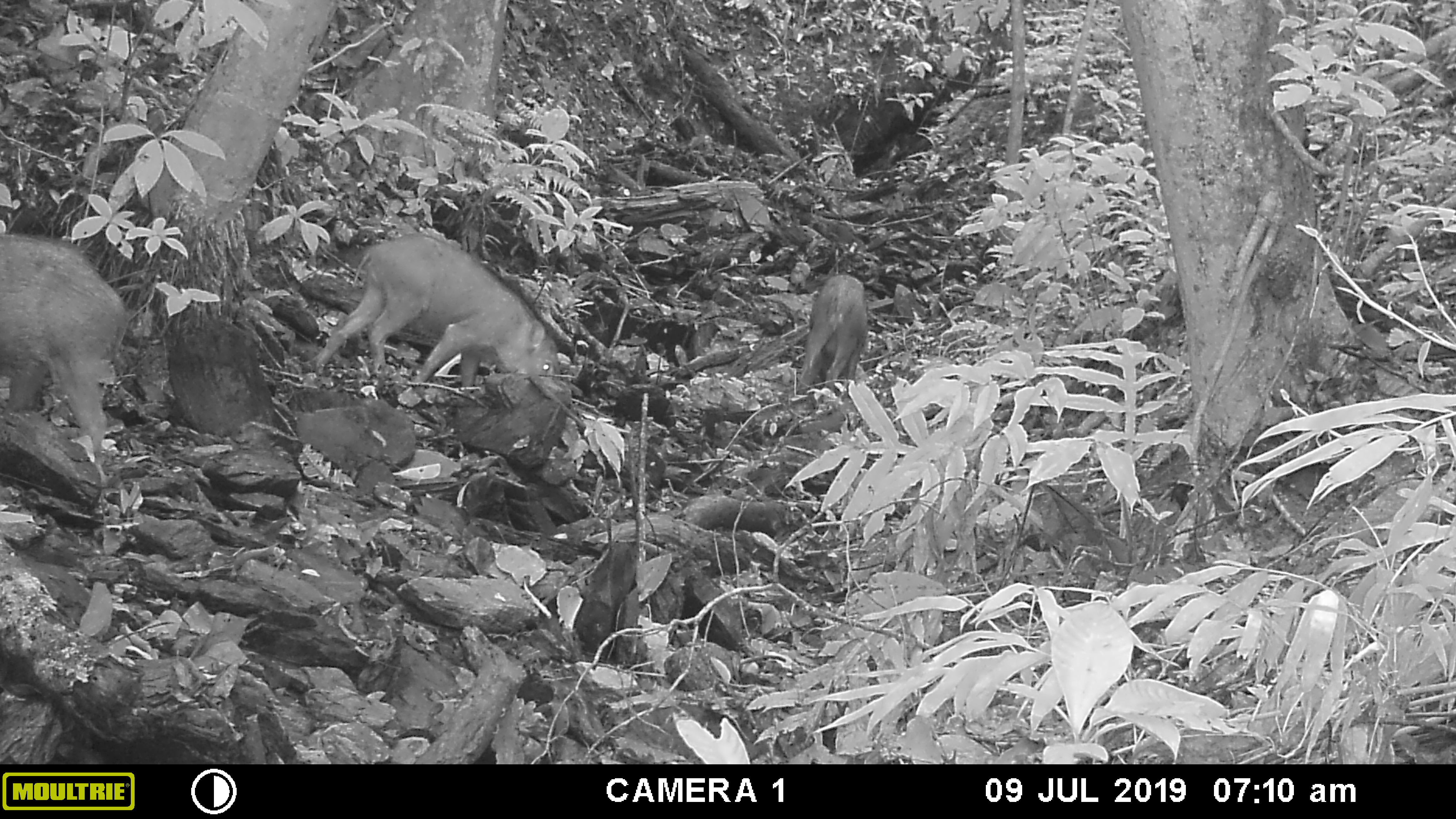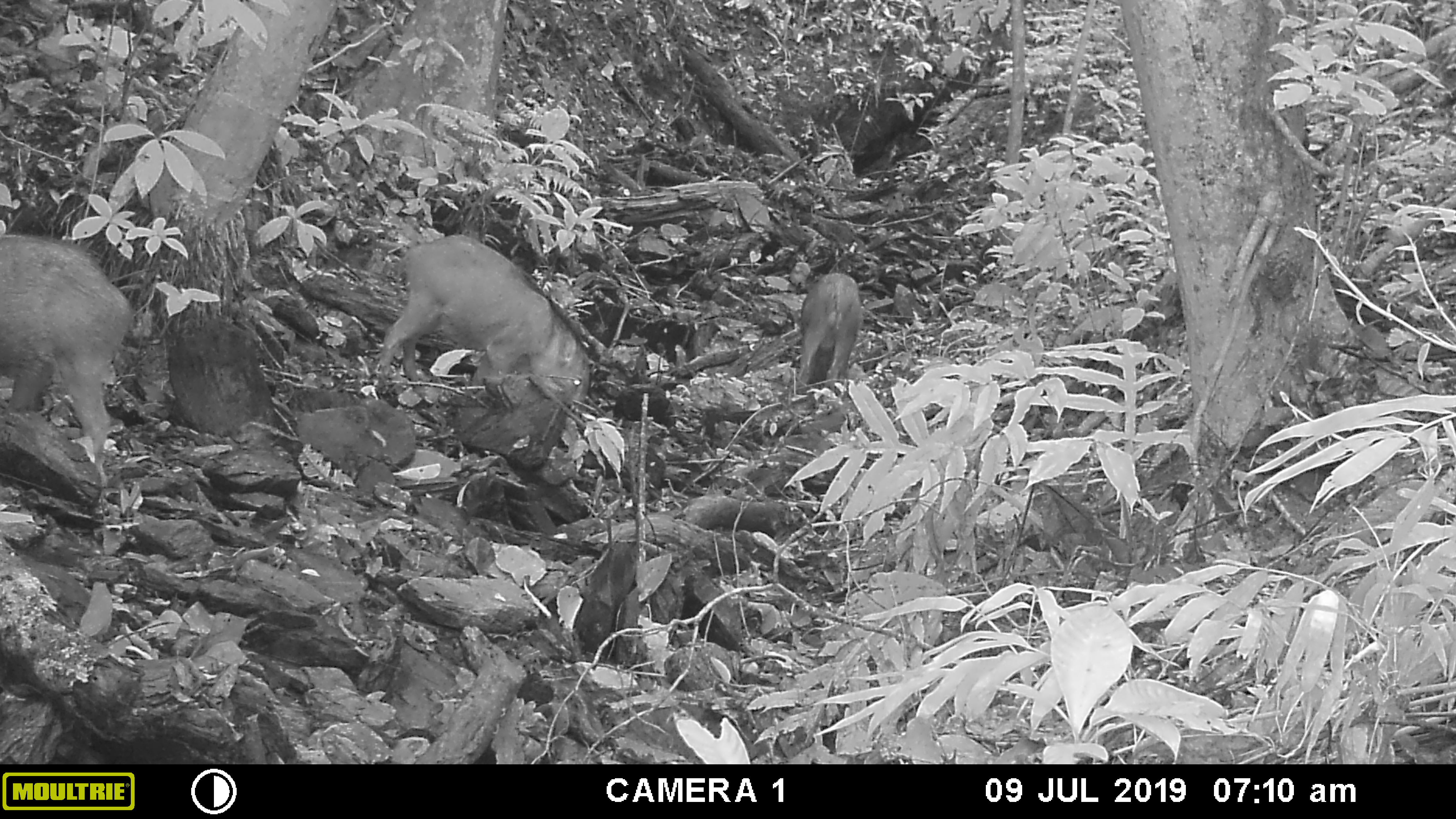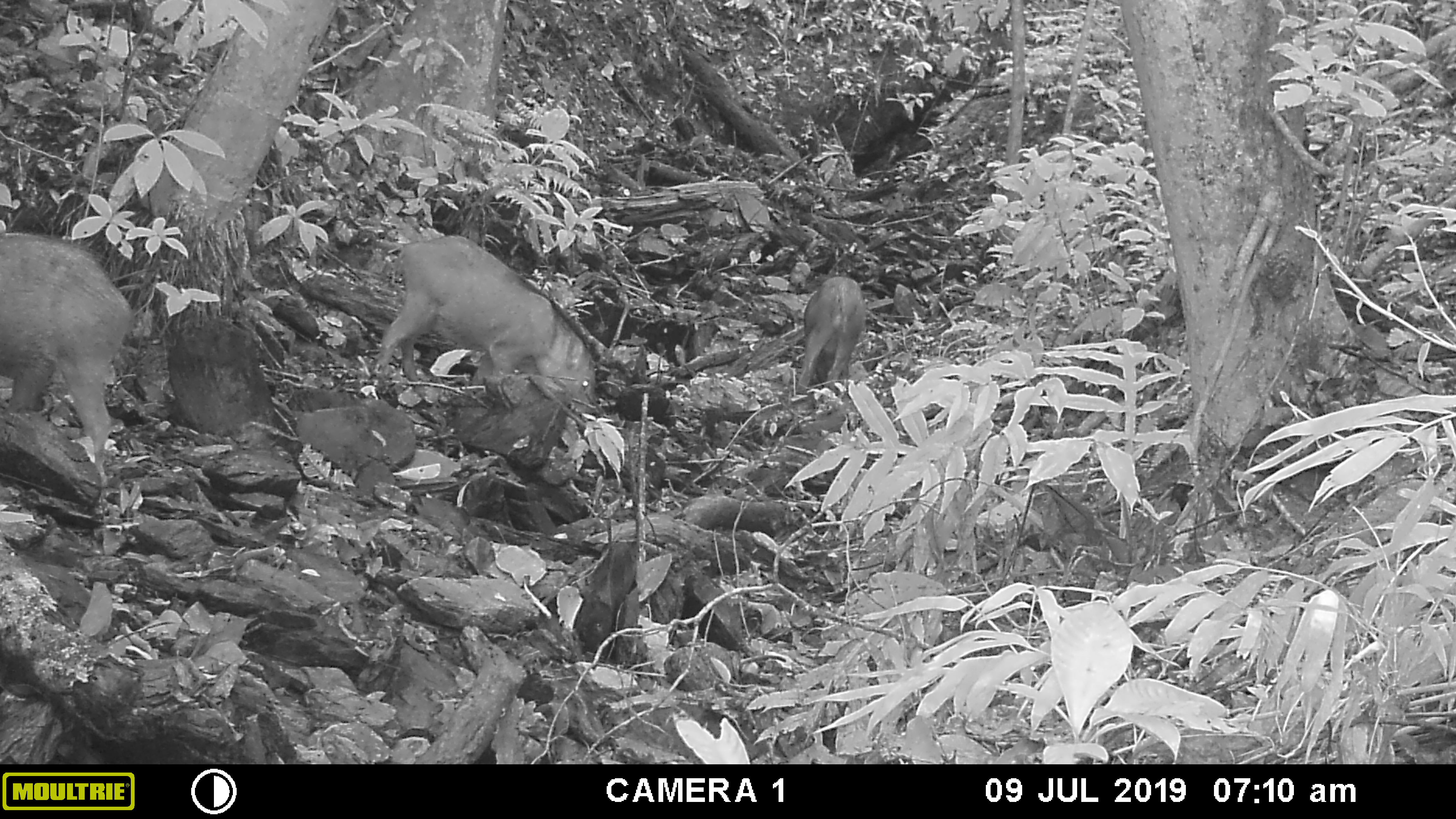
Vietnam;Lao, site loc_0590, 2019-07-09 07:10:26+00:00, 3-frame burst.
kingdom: Animalia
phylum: Chordata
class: Mammalia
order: Artiodactyla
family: Suidae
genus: Sus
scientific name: Sus scrofa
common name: eurasian wild pig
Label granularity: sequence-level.